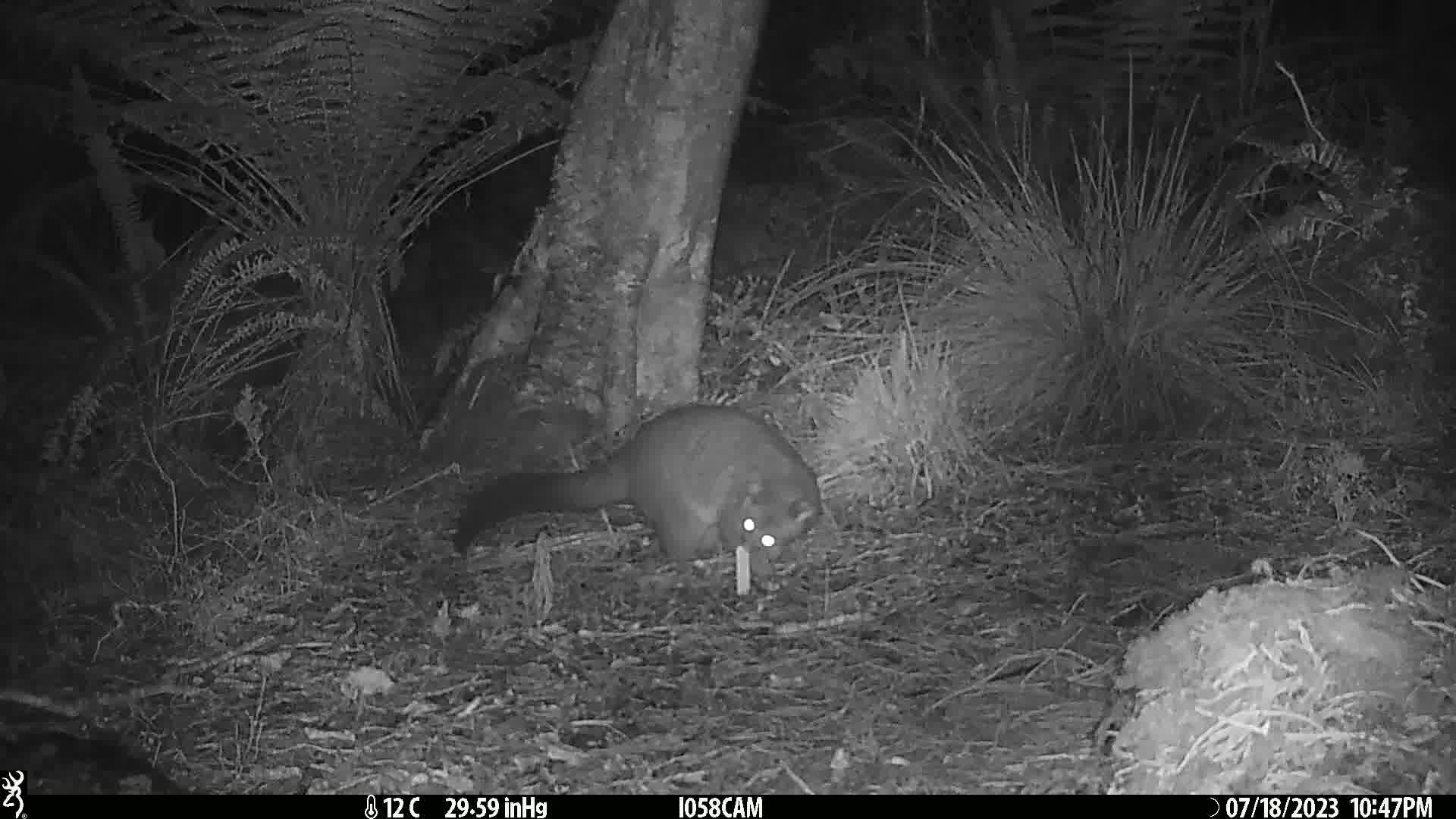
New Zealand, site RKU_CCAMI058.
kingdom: Animalia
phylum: Chordata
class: Mammalia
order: Diprotodontia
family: Phalangeridae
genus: Trichosurus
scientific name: Trichosurus vulpecula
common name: common brushtail possum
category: possum